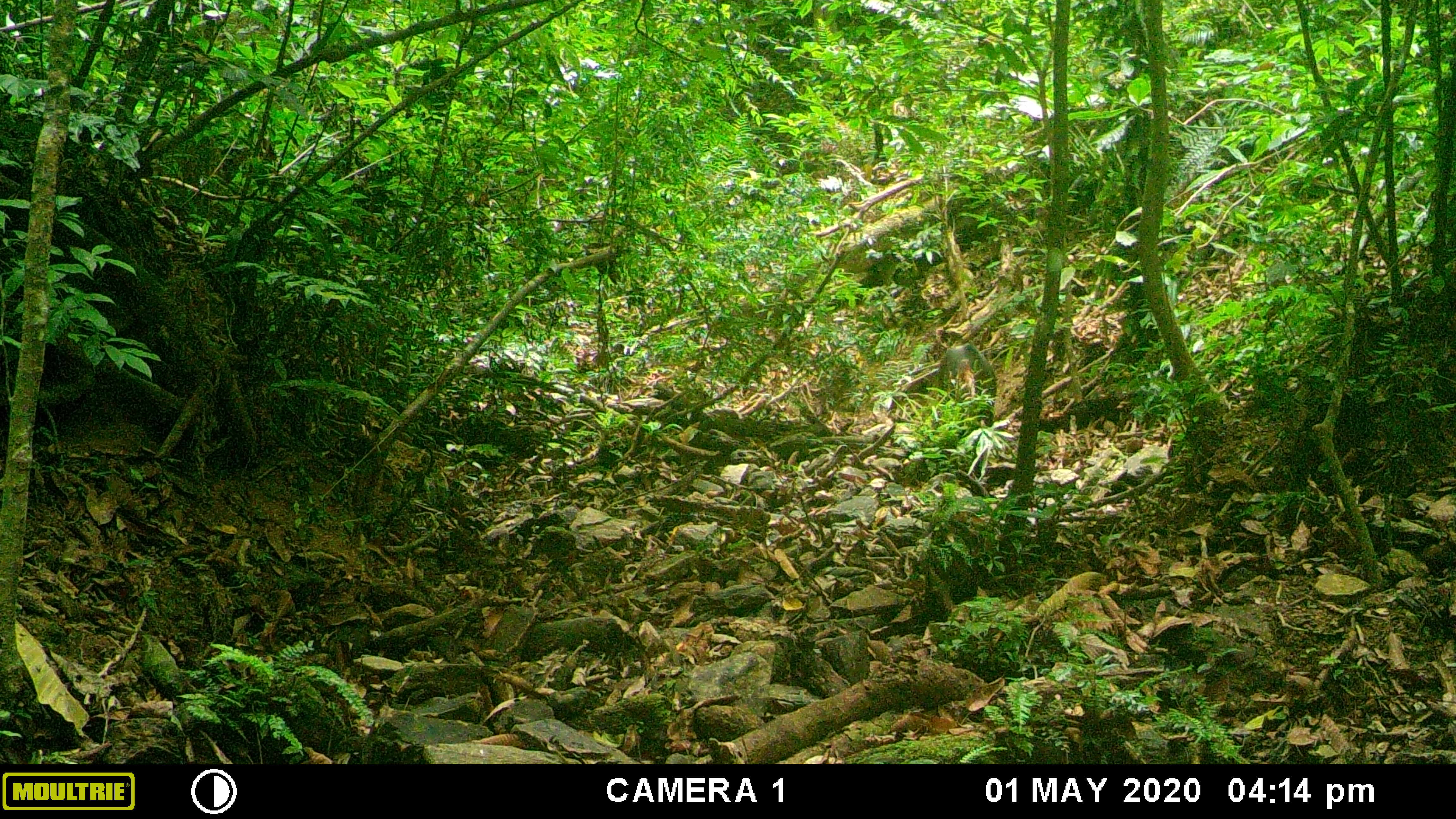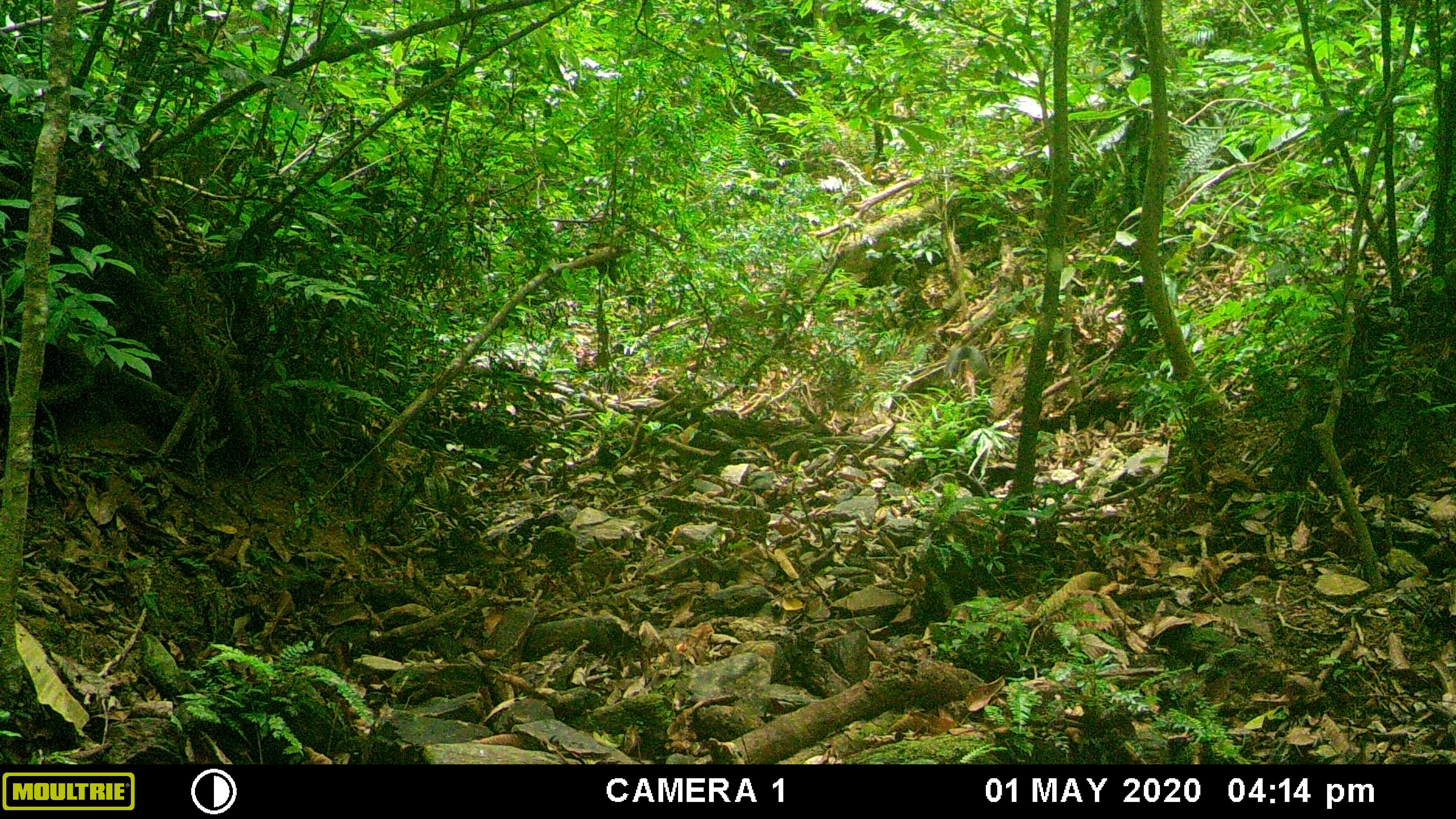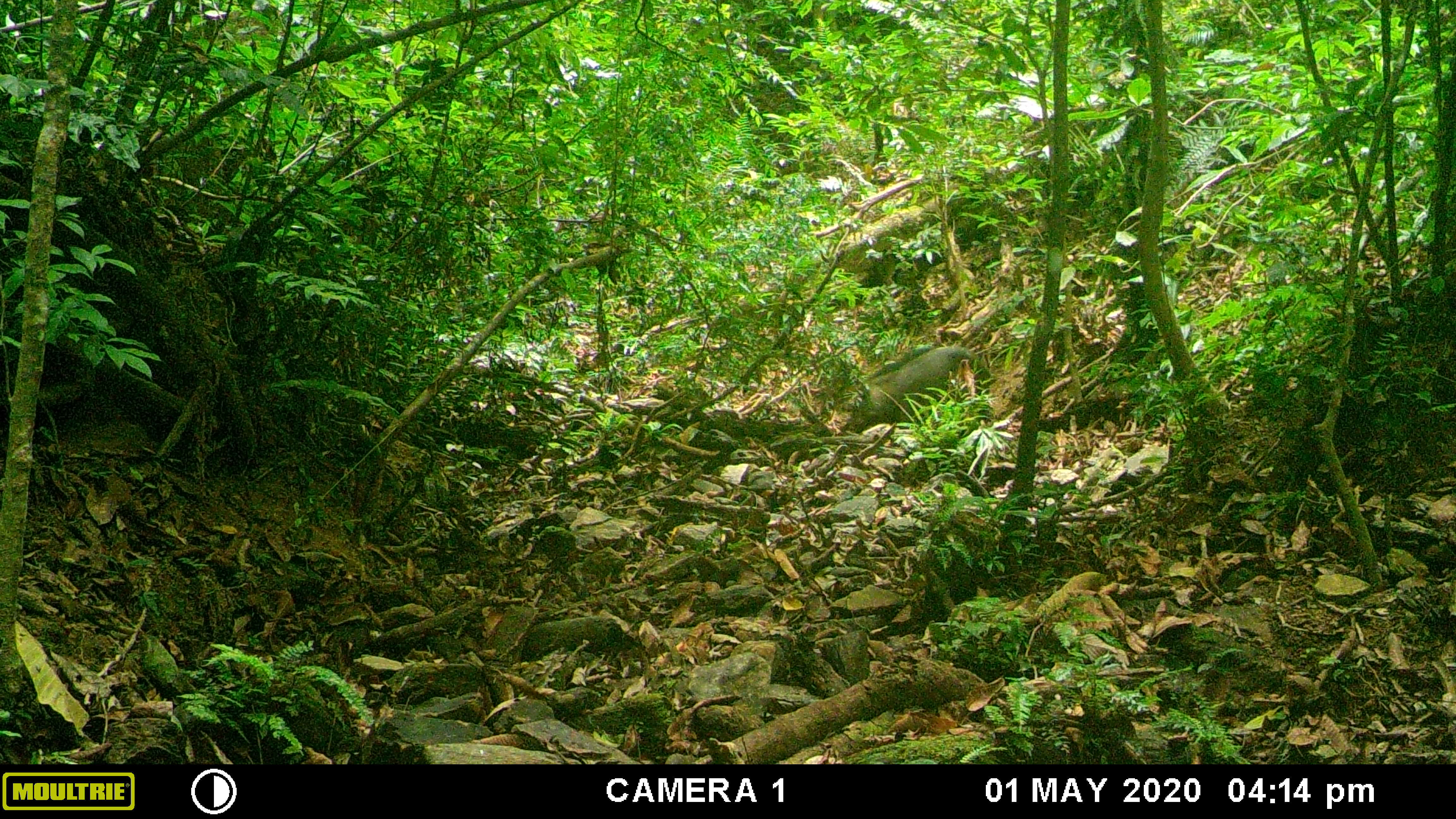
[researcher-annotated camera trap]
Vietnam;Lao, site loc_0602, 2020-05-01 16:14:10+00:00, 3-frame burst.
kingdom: Animalia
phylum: Chordata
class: Mammalia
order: Artiodactyla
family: Suidae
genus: Sus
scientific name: Sus scrofa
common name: eurasian wild pig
Eurasian wild pig (Sus scrofa). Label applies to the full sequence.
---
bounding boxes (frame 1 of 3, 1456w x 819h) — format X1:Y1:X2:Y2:
eurasian wild pig: 936:341:997:427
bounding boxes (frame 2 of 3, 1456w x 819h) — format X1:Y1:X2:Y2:
eurasian wild pig: 945:344:990:404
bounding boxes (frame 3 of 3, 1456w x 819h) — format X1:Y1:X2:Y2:
eurasian wild pig: 848:347:992:436